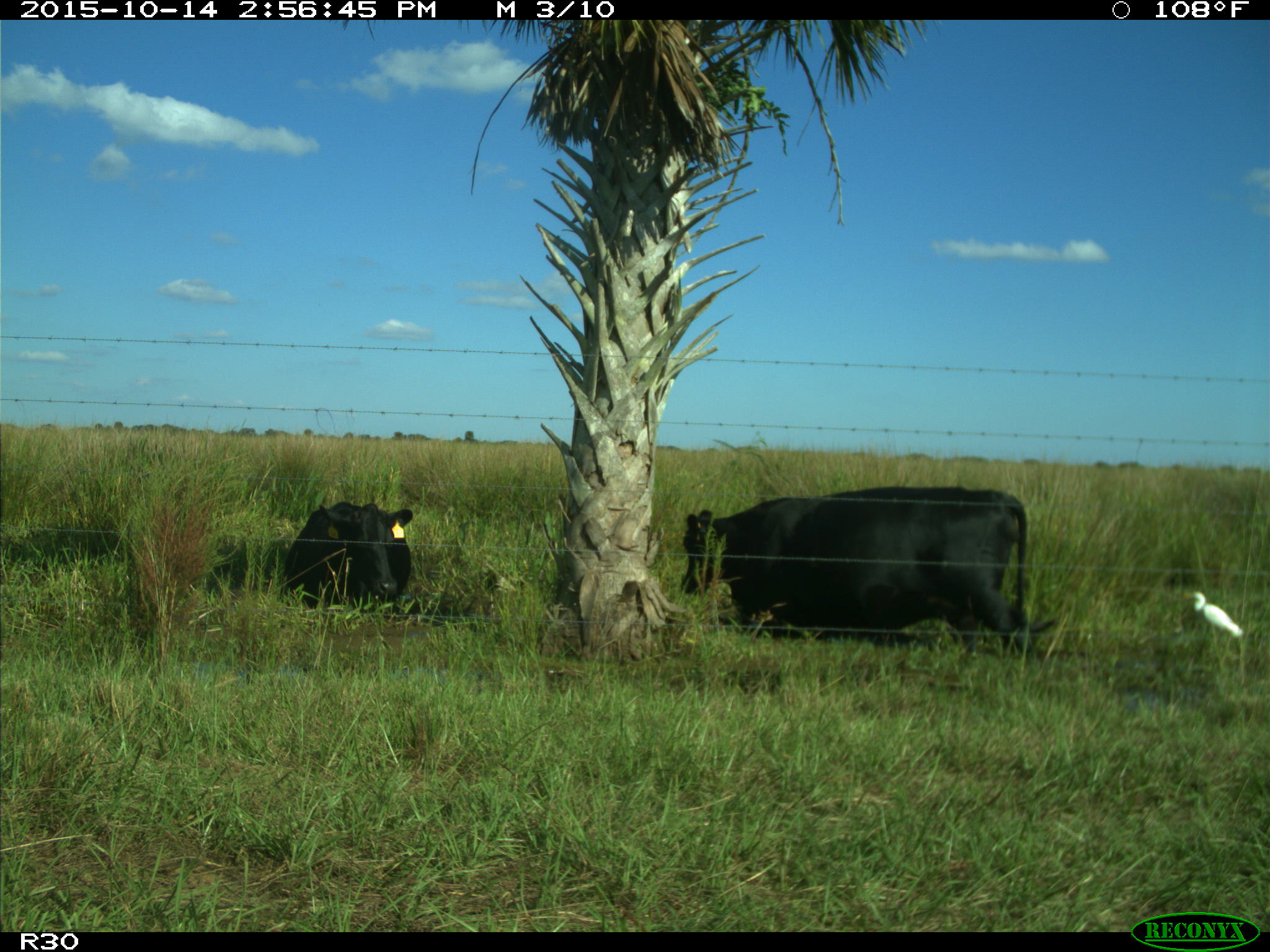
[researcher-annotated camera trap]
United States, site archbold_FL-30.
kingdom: Animalia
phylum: Chordata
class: Mammalia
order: Artiodactyla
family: Bovidae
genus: Bos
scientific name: Bos taurus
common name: domestic cow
Bos taurus (domestic cow).